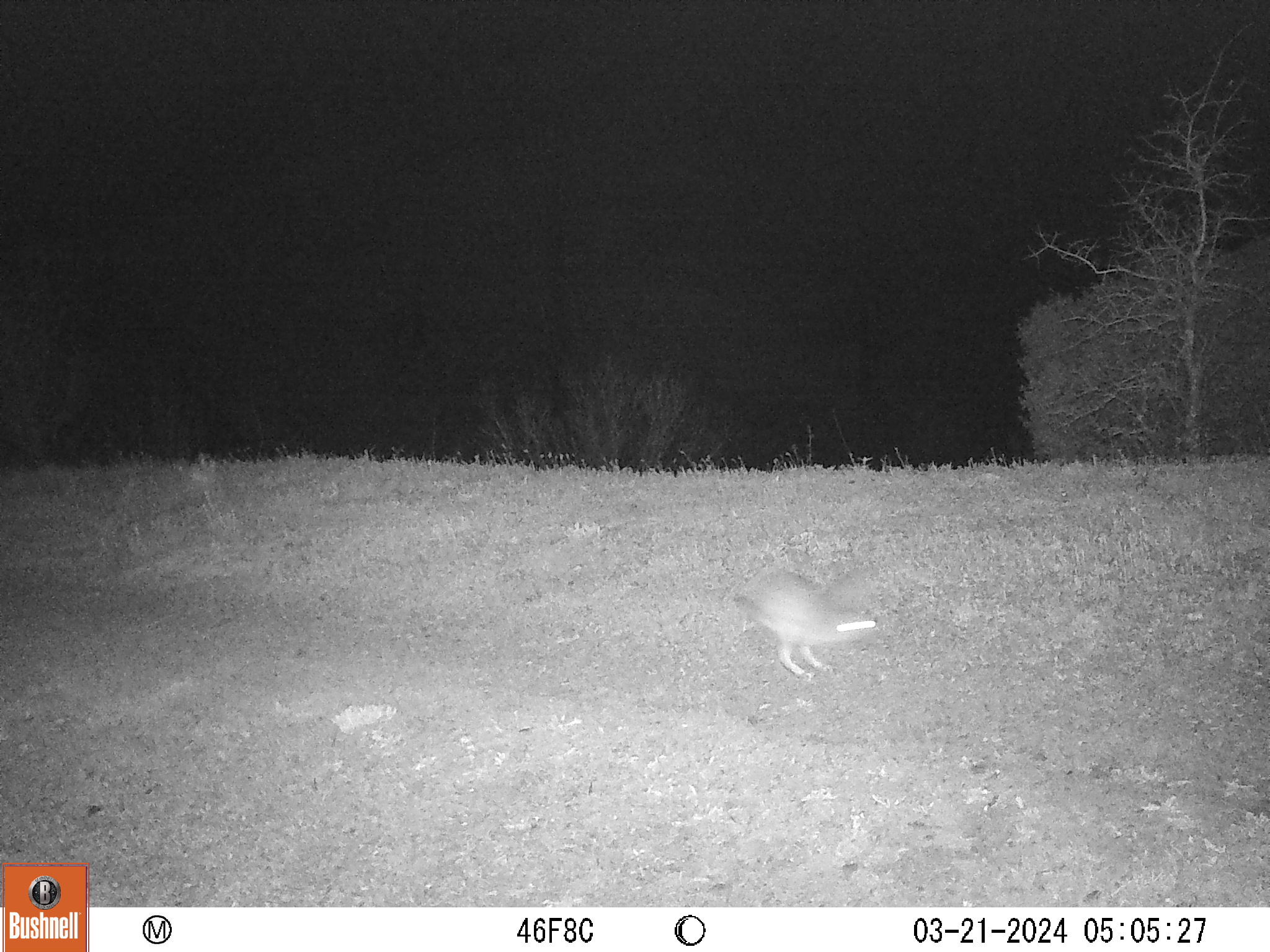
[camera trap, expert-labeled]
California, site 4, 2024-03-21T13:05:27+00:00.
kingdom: Animalia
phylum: Chordata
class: Mammalia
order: Lagomorpha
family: Leporidae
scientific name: Leporidae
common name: rabbit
Rabbit (Leporidae).